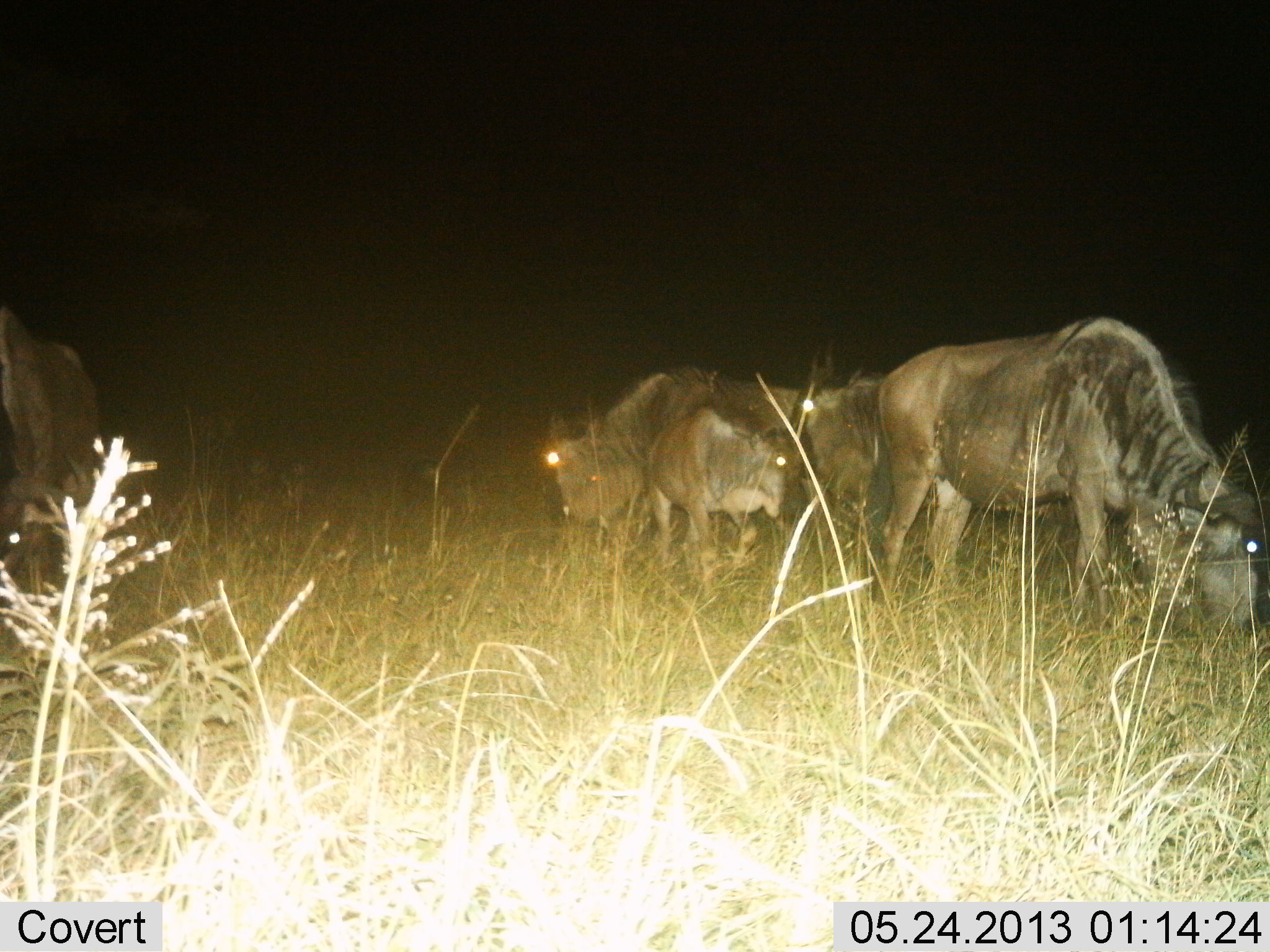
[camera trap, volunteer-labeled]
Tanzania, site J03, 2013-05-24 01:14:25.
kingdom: Animalia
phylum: Chordata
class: Mammalia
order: Artiodactyla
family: Bovidae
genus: Connochaetes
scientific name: Connochaetes taurinus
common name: blue wildebeest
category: wildebeest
Wildebeest (blue wildebeest) (Connochaetes taurinus), count 5. Behavior (volunteer vote fractions): standing 47%, resting 6%, moving 12%, interacting 0%. Young present (vote fraction): 24%. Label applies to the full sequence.